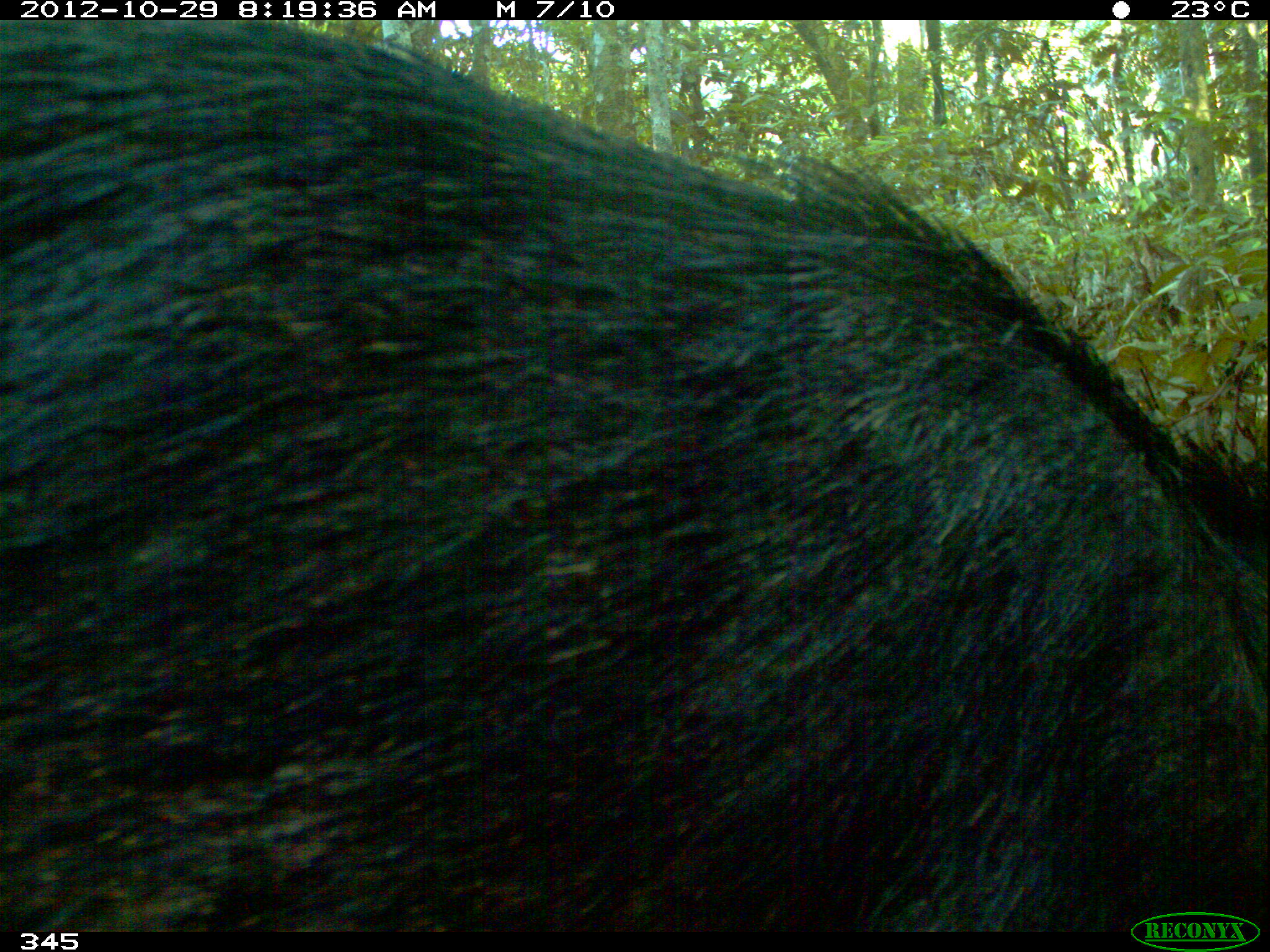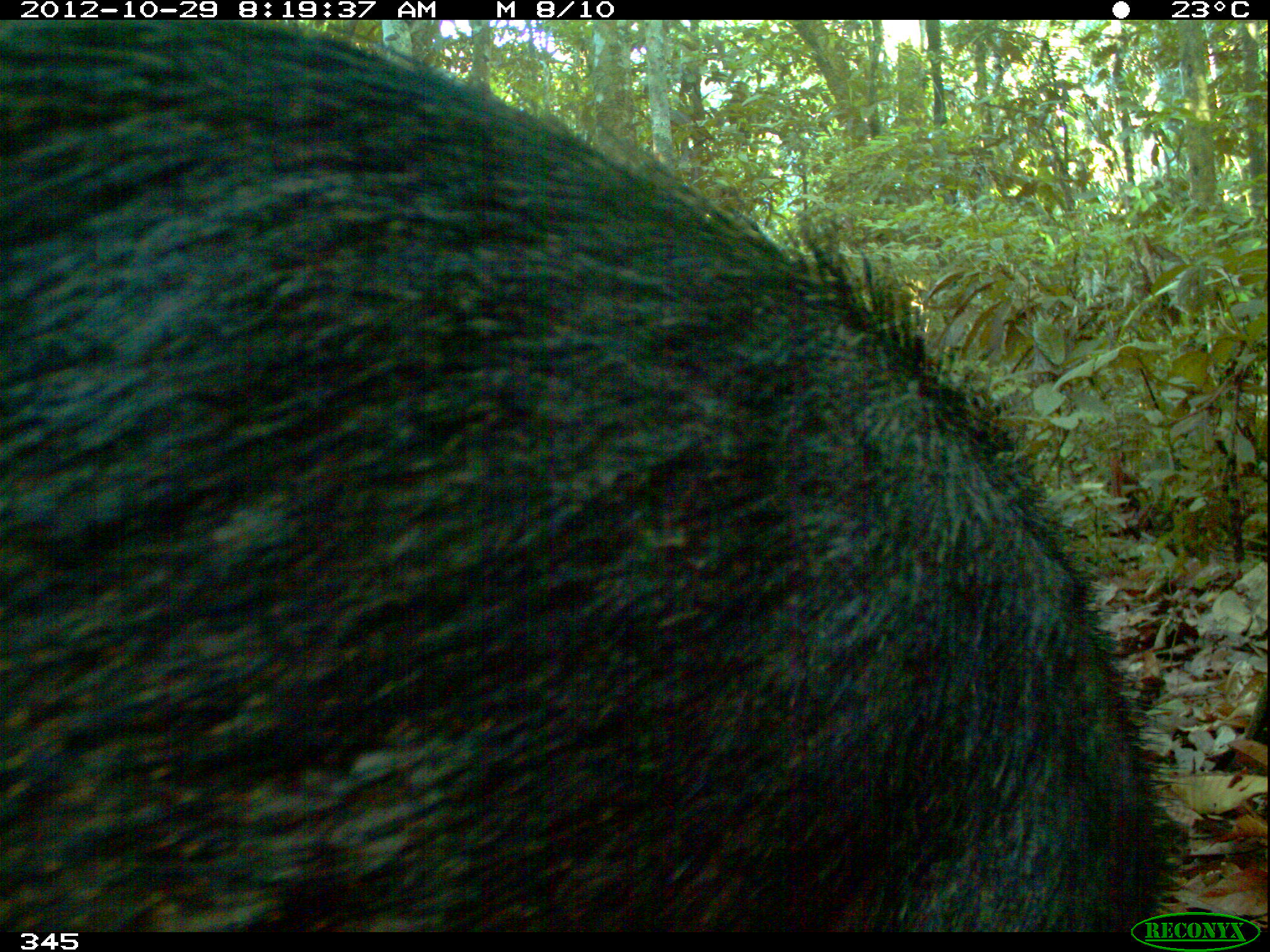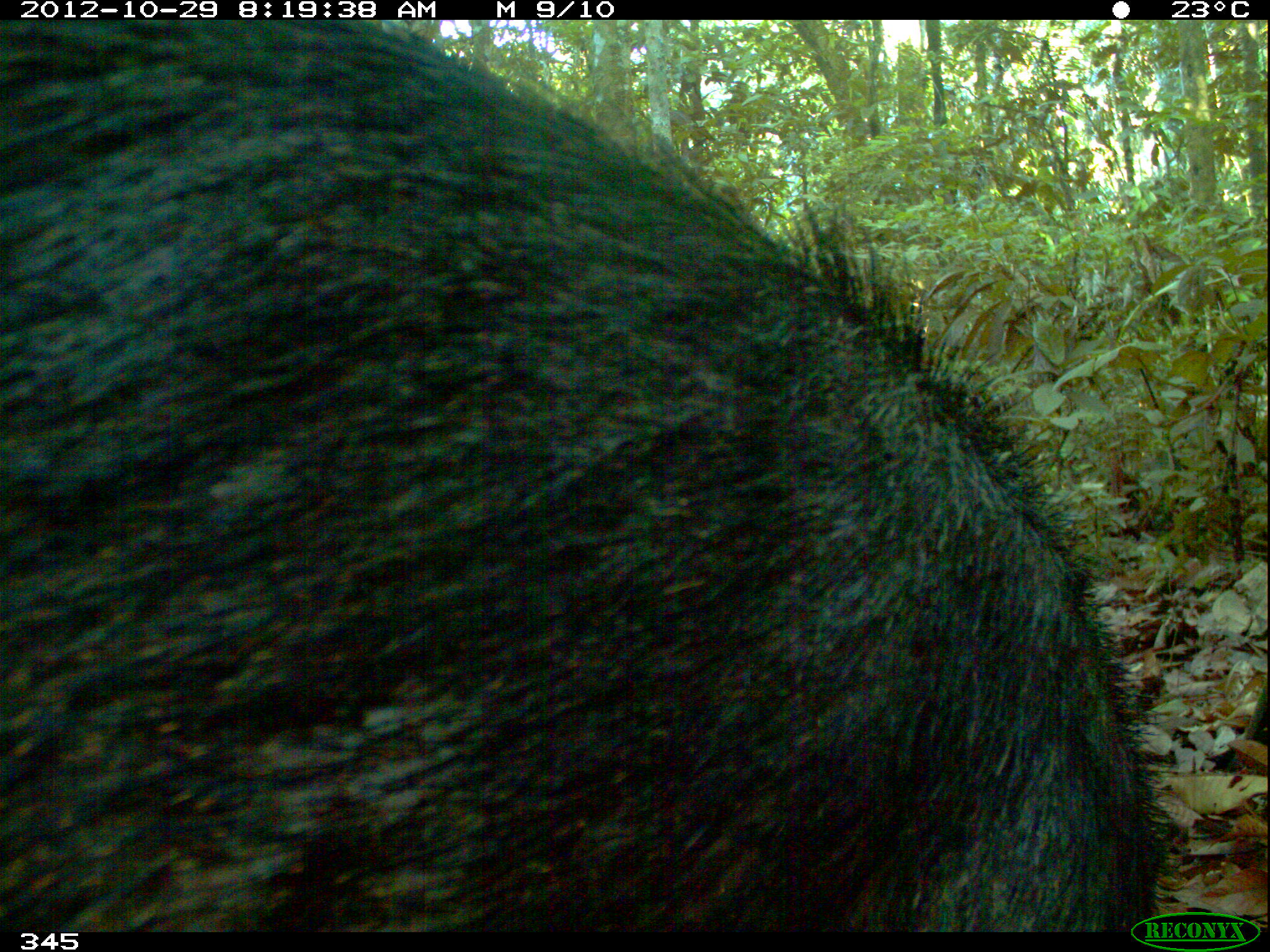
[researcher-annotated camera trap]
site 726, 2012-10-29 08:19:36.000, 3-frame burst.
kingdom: Animalia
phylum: Chordata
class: Mammalia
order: Artiodactyla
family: Tayassuidae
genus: Tayassu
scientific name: Tayassu pecari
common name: white-lipped peccary